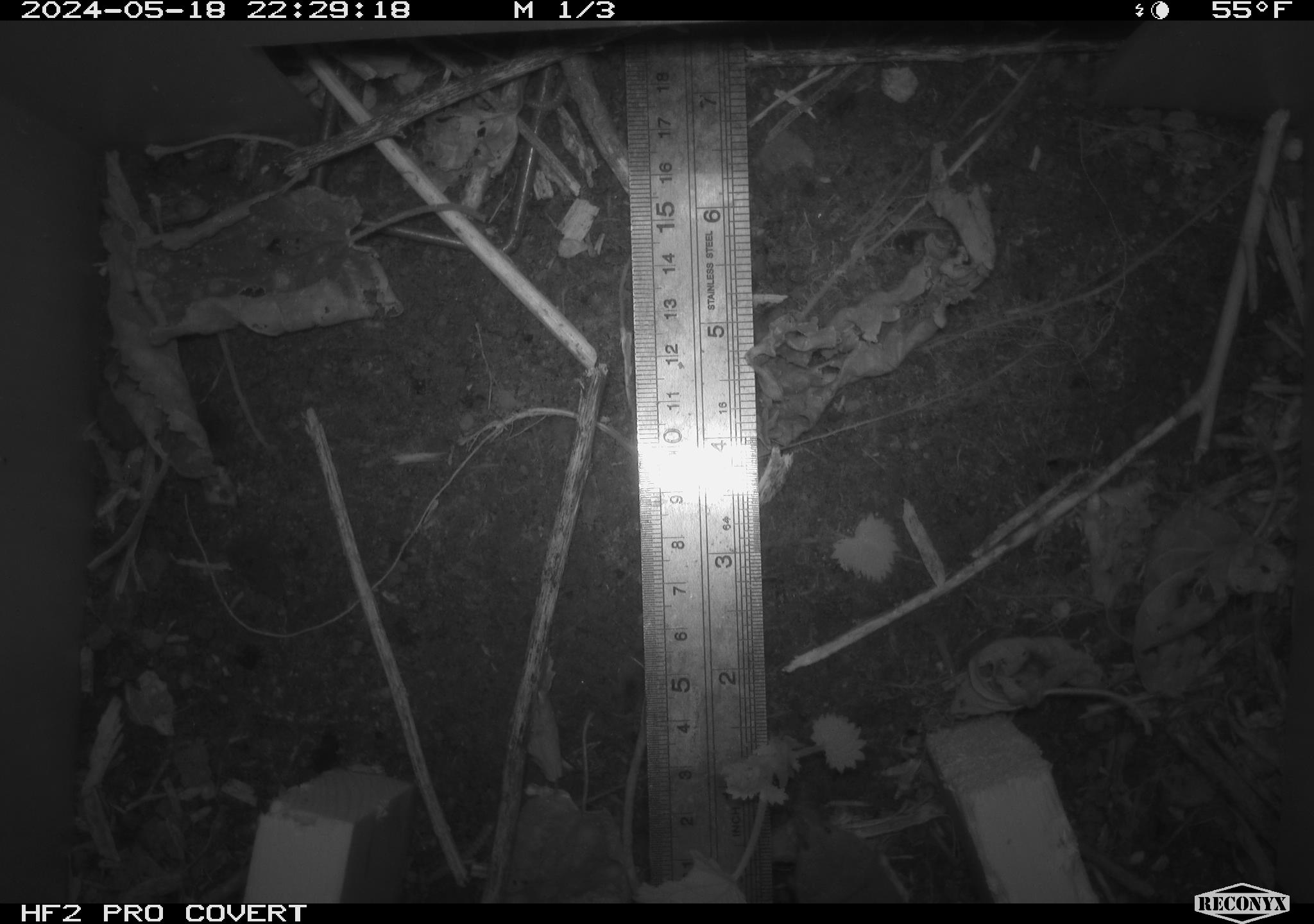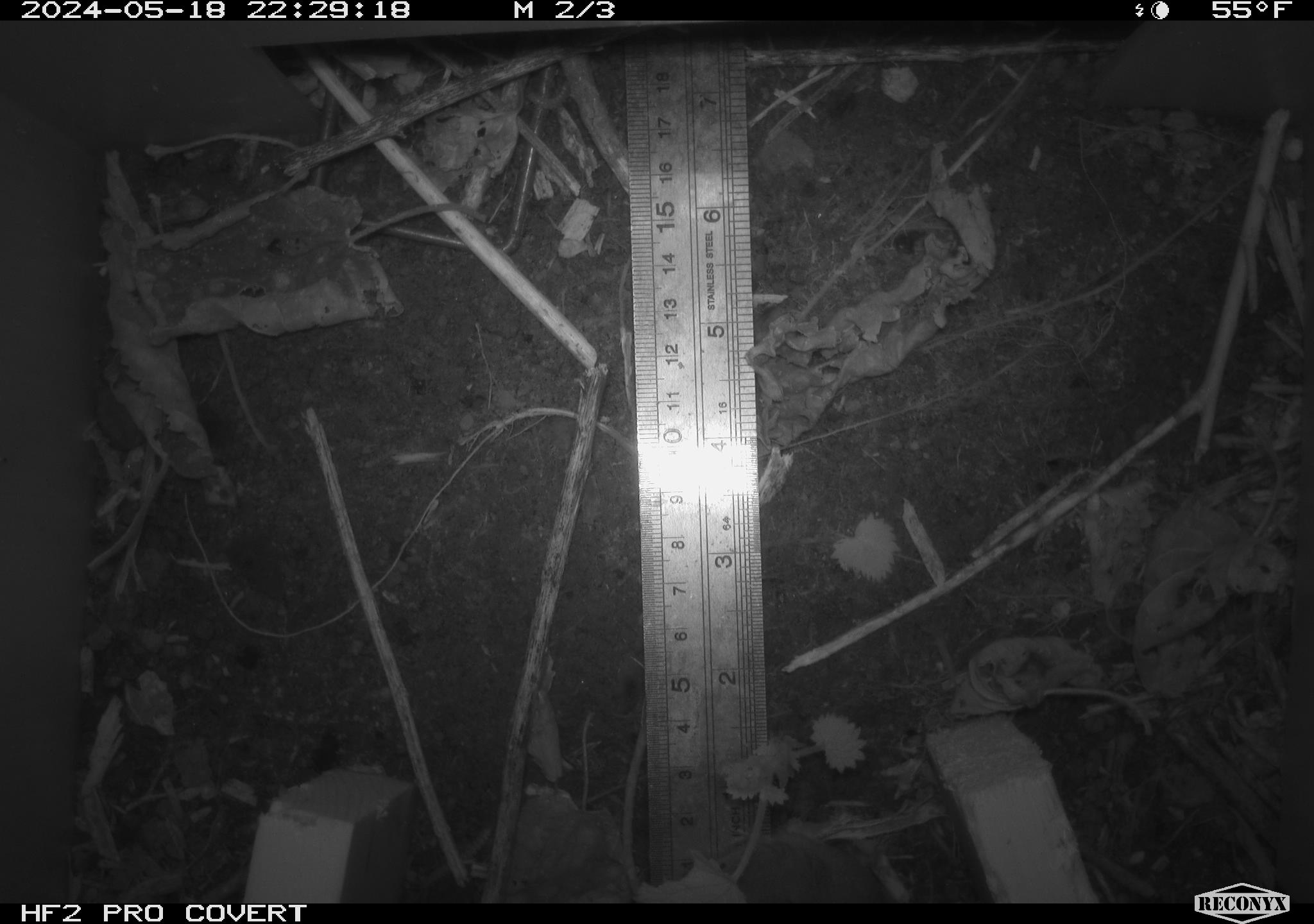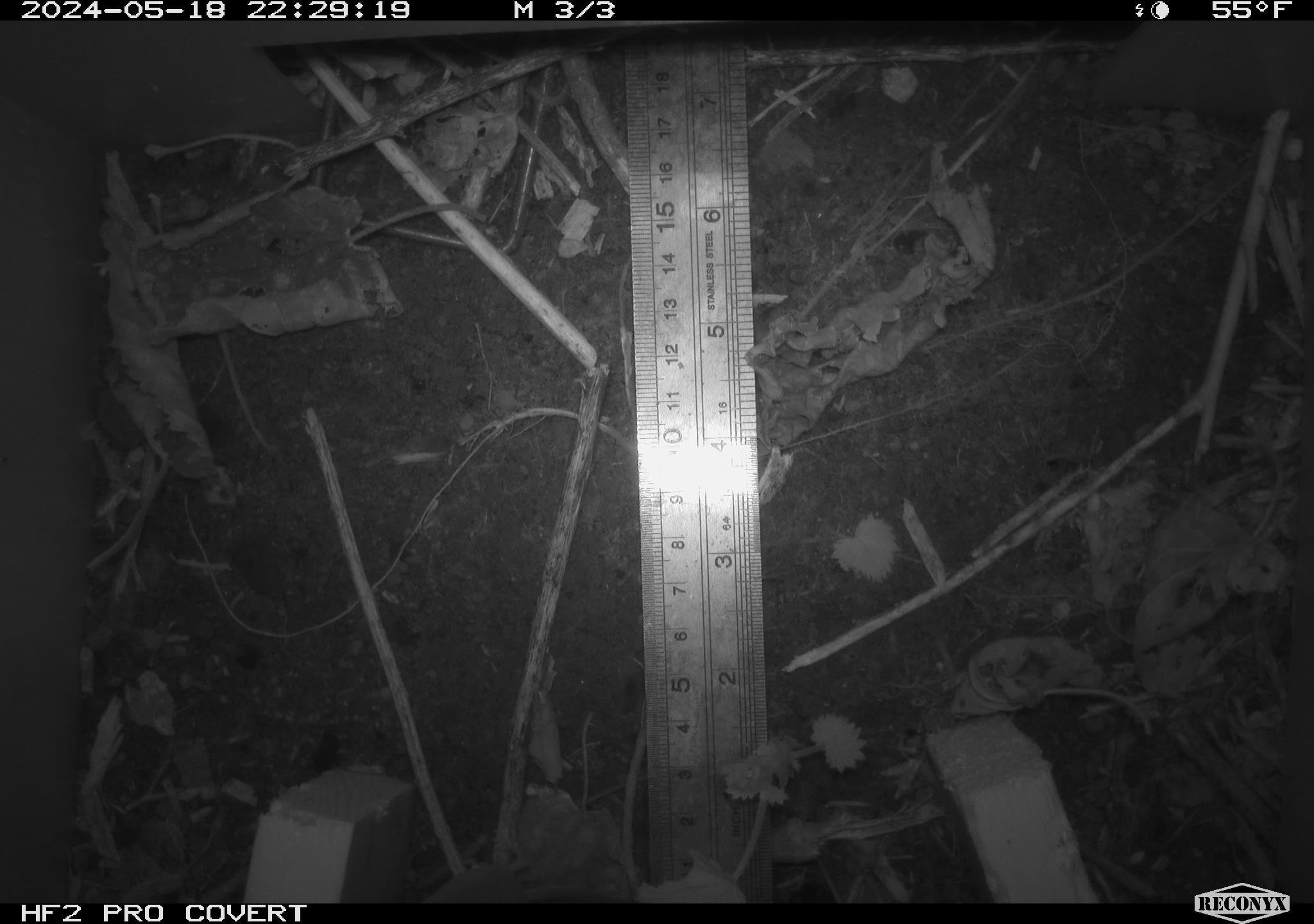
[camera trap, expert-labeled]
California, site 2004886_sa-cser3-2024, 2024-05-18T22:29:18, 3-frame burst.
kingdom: Animalia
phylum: Chordata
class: Mammalia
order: Eulipotyphla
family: Soricidae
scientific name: Soricidae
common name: shrews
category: soricidae family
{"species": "soricidae family (shrews) (Soricidae)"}